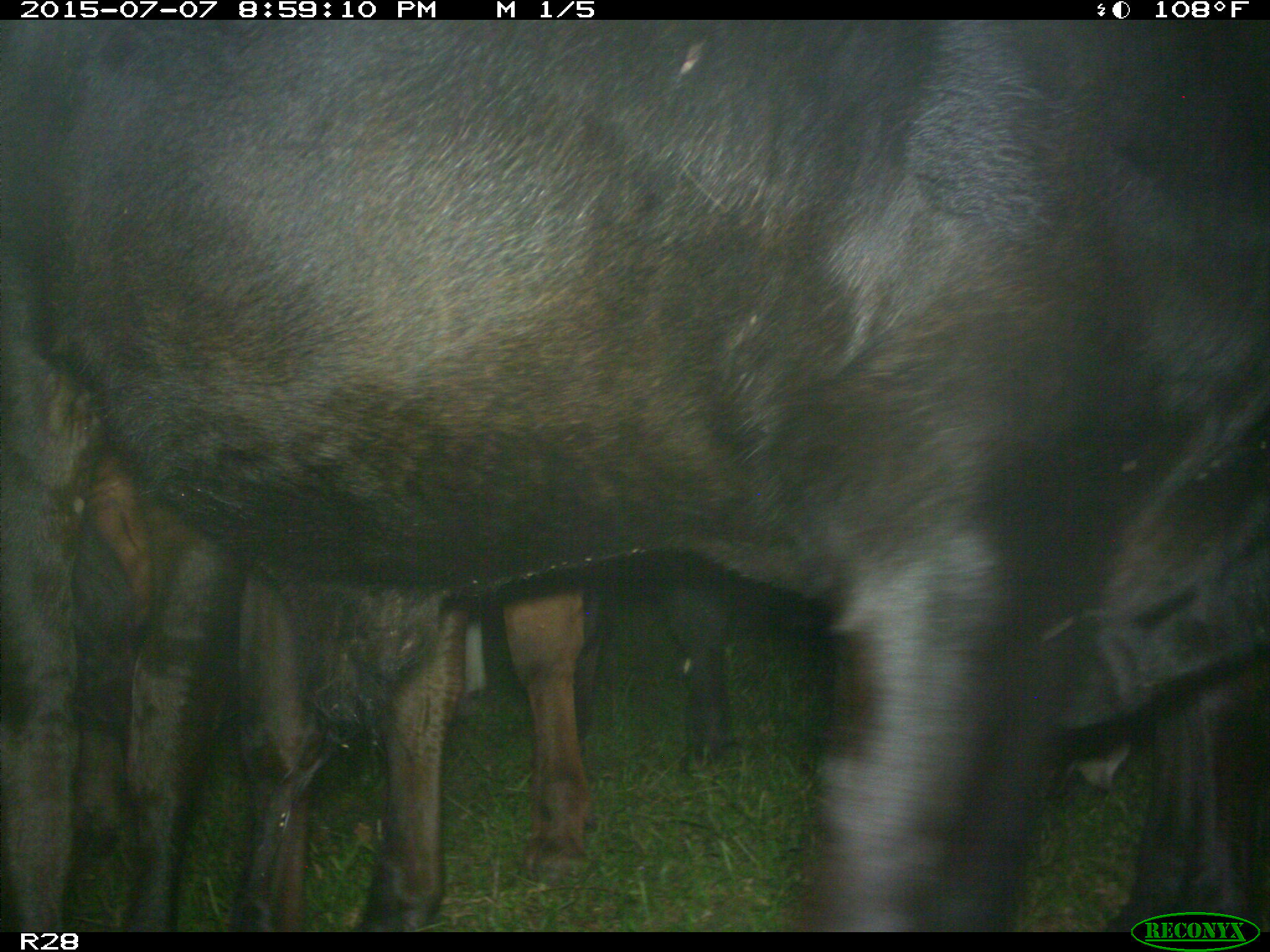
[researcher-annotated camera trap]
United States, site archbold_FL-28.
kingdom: Animalia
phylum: Chordata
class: Mammalia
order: Artiodactyla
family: Bovidae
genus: Bos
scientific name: Bos taurus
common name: domestic cow